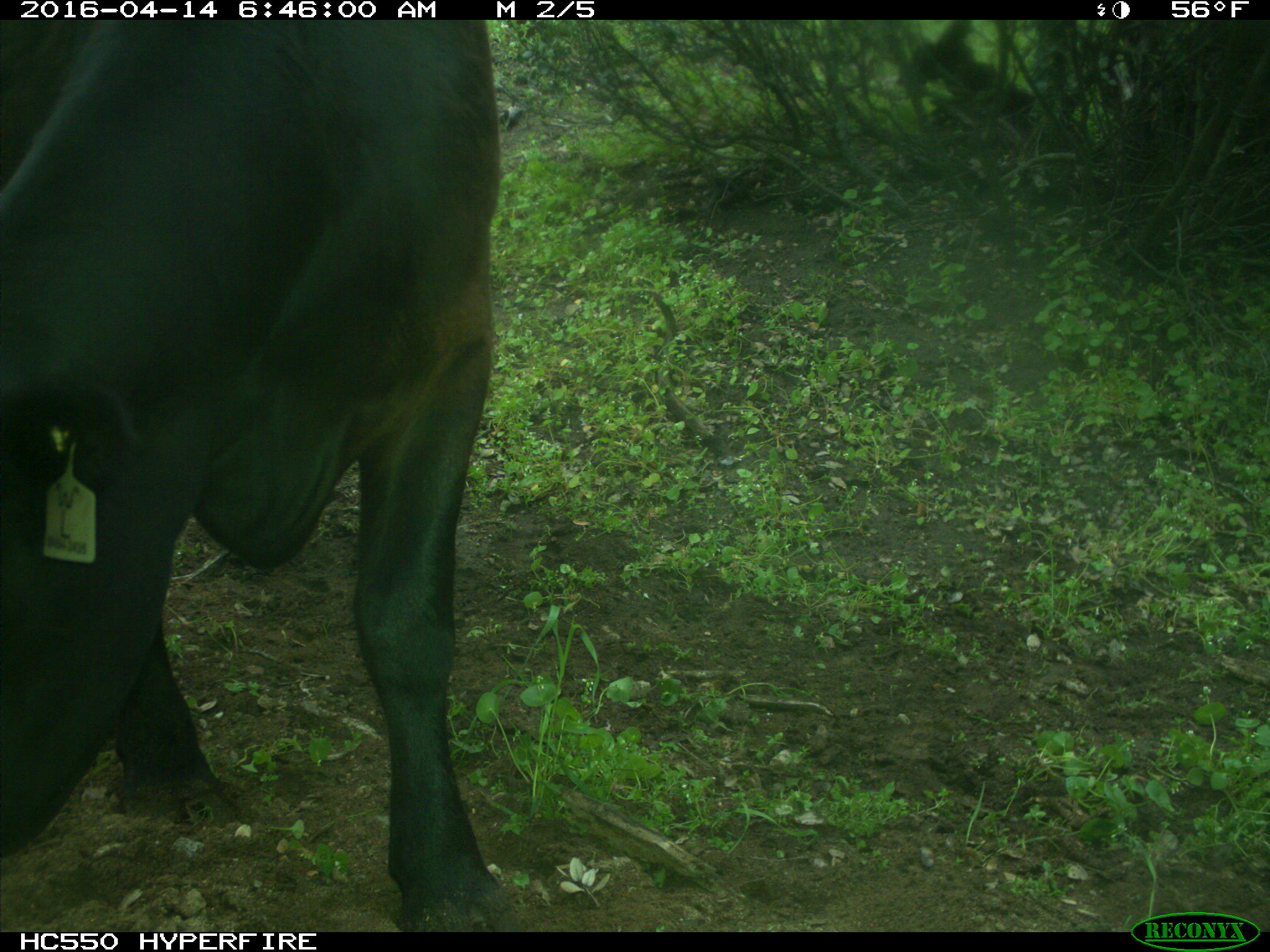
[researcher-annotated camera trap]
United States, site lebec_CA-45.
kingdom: Animalia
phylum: Chordata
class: Mammalia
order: Artiodactyla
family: Bovidae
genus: Bos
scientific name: Bos taurus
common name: domestic cow